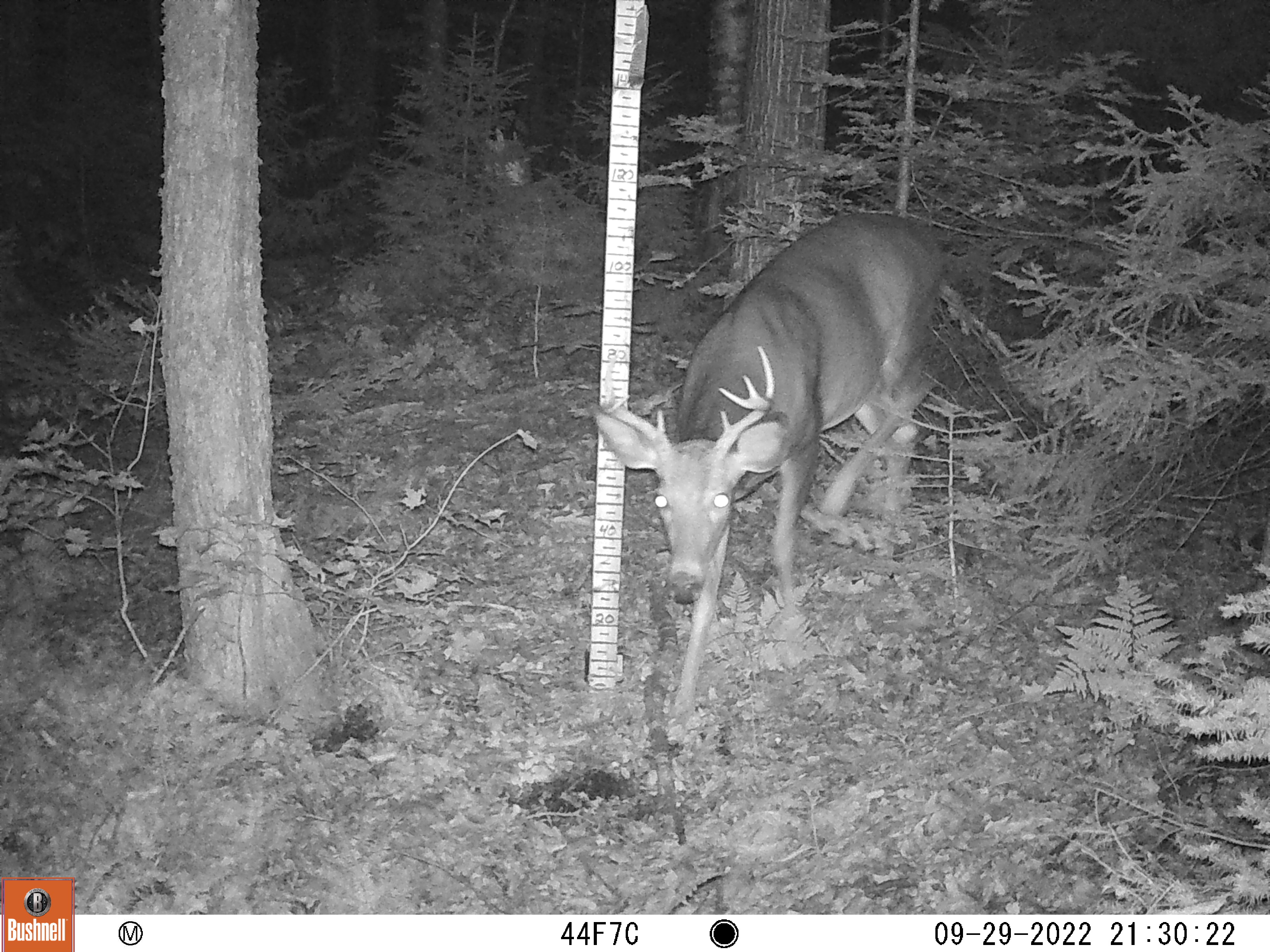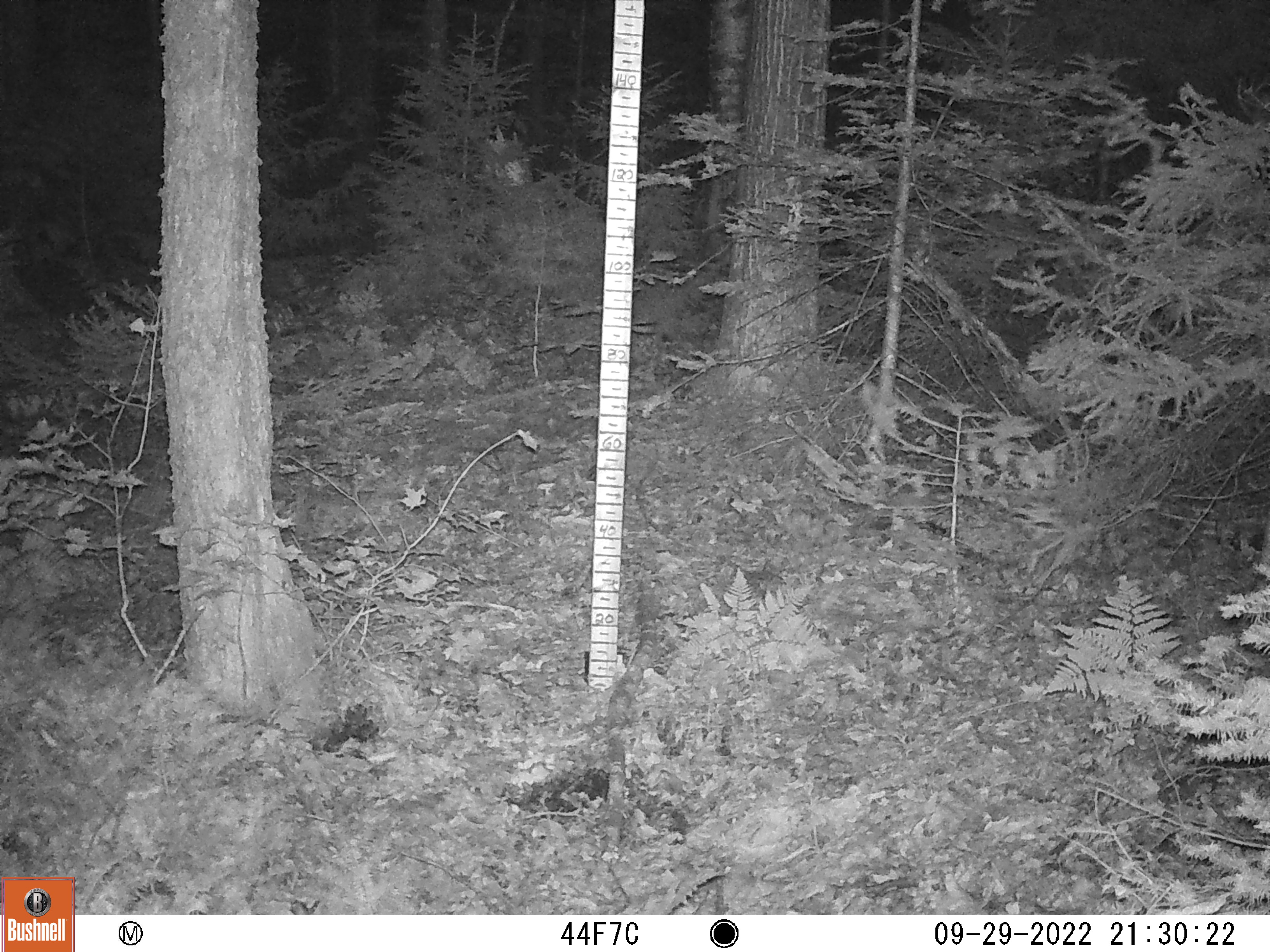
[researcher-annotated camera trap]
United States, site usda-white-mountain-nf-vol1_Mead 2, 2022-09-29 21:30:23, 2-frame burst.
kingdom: Animalia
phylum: Chordata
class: Mammalia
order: Artiodactyla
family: Cervidae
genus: Odocoileus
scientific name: Odocoileus virginianus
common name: white-tailed deer